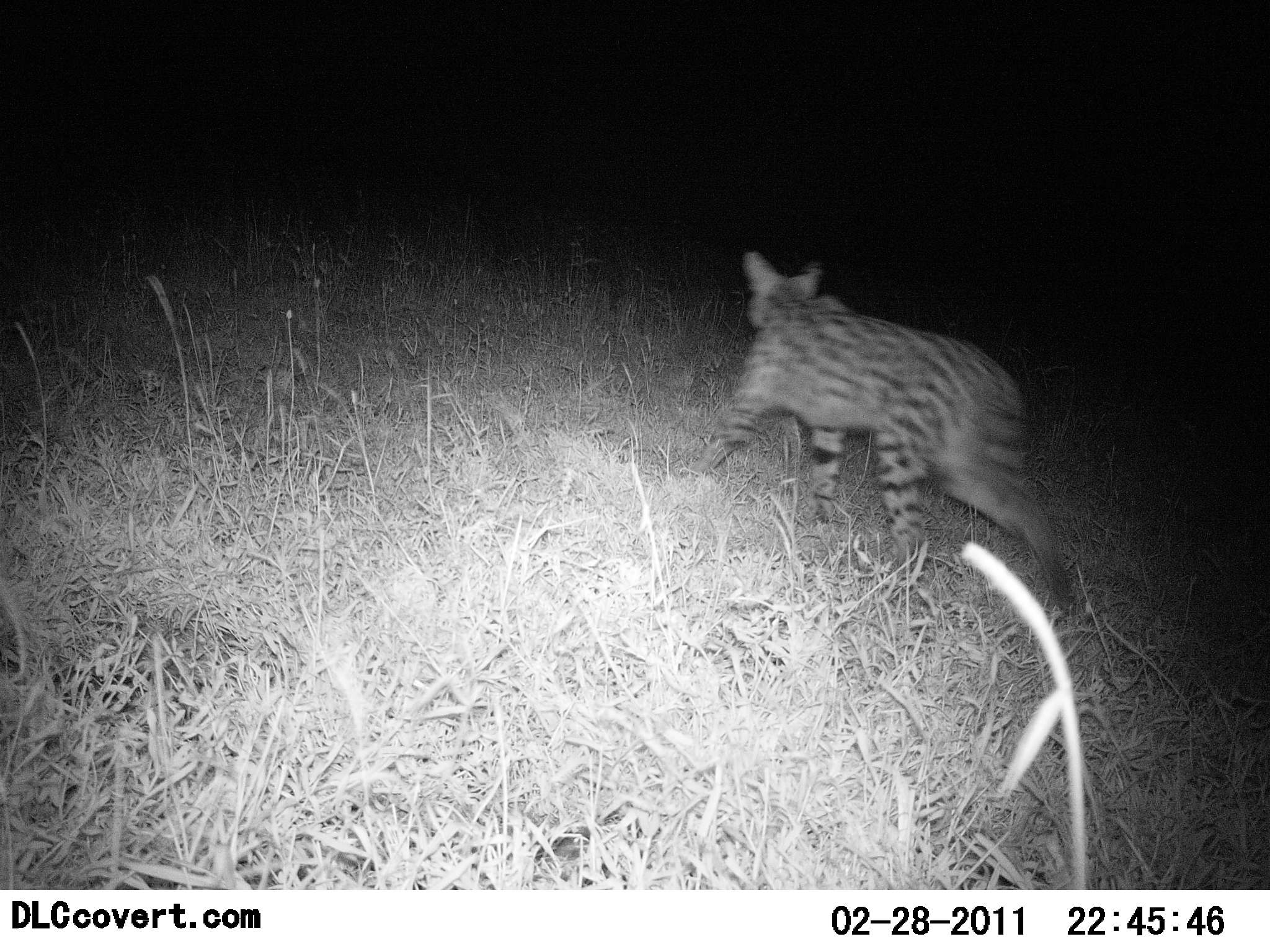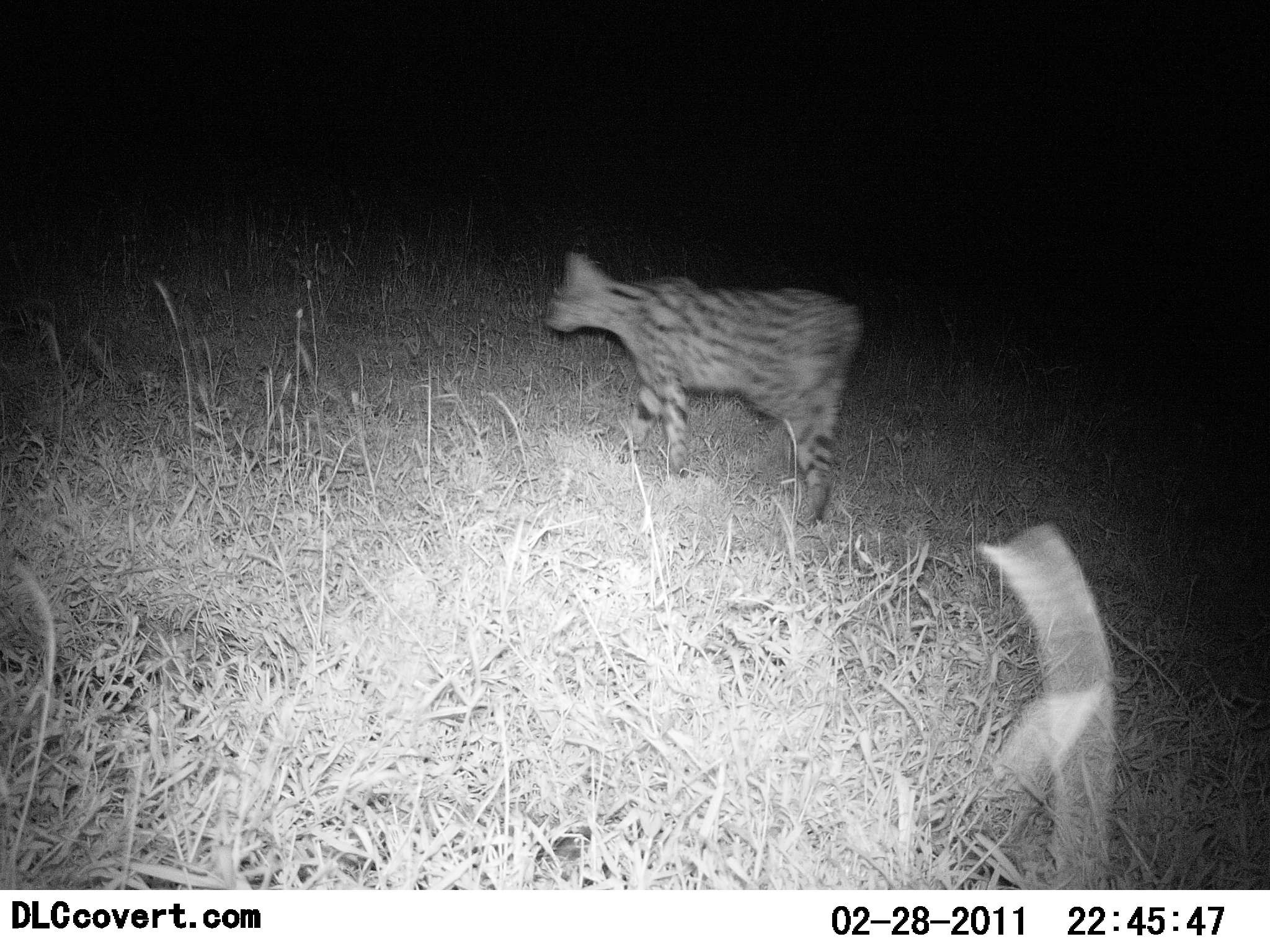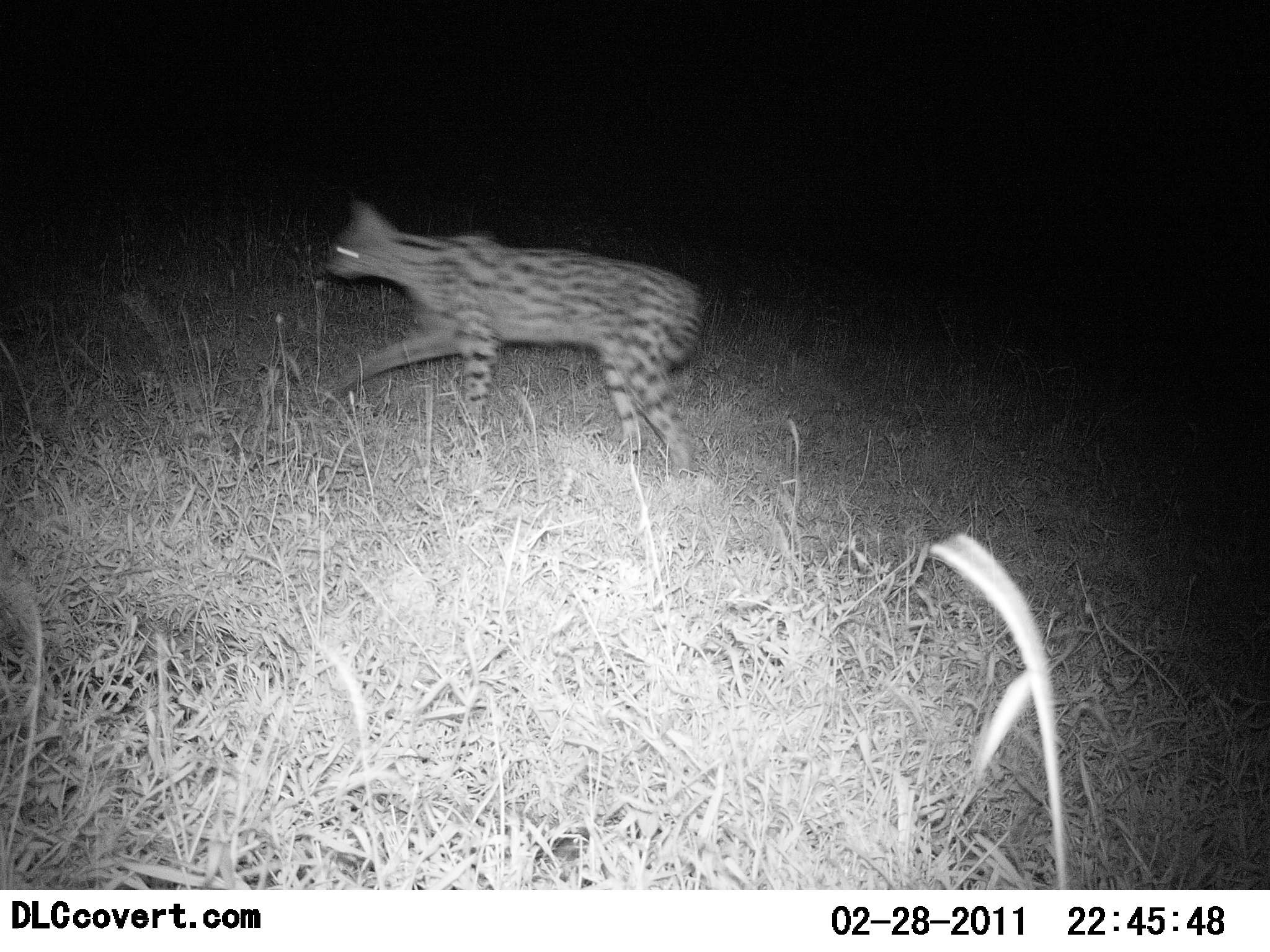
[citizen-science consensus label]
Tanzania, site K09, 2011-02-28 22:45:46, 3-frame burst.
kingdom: Animalia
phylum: Chordata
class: Mammalia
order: Carnivora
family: Felidae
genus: Leptailurus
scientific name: Leptailurus serval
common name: serval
Serval (Leptailurus serval), count 1. Behavior (volunteer vote fractions): standing 0%, resting 0%, moving 100%, interacting 0%. Young present (vote fraction): 0%. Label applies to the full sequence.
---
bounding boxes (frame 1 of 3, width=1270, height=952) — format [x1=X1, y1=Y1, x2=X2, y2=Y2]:
animal: [x1=675, y1=247, x2=1081, y2=623]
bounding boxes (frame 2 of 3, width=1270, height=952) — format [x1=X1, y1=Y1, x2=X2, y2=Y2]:
animal: [x1=538, y1=249, x2=868, y2=532]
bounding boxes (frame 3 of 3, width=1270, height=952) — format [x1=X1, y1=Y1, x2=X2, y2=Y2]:
animal: [x1=309, y1=196, x2=713, y2=490]